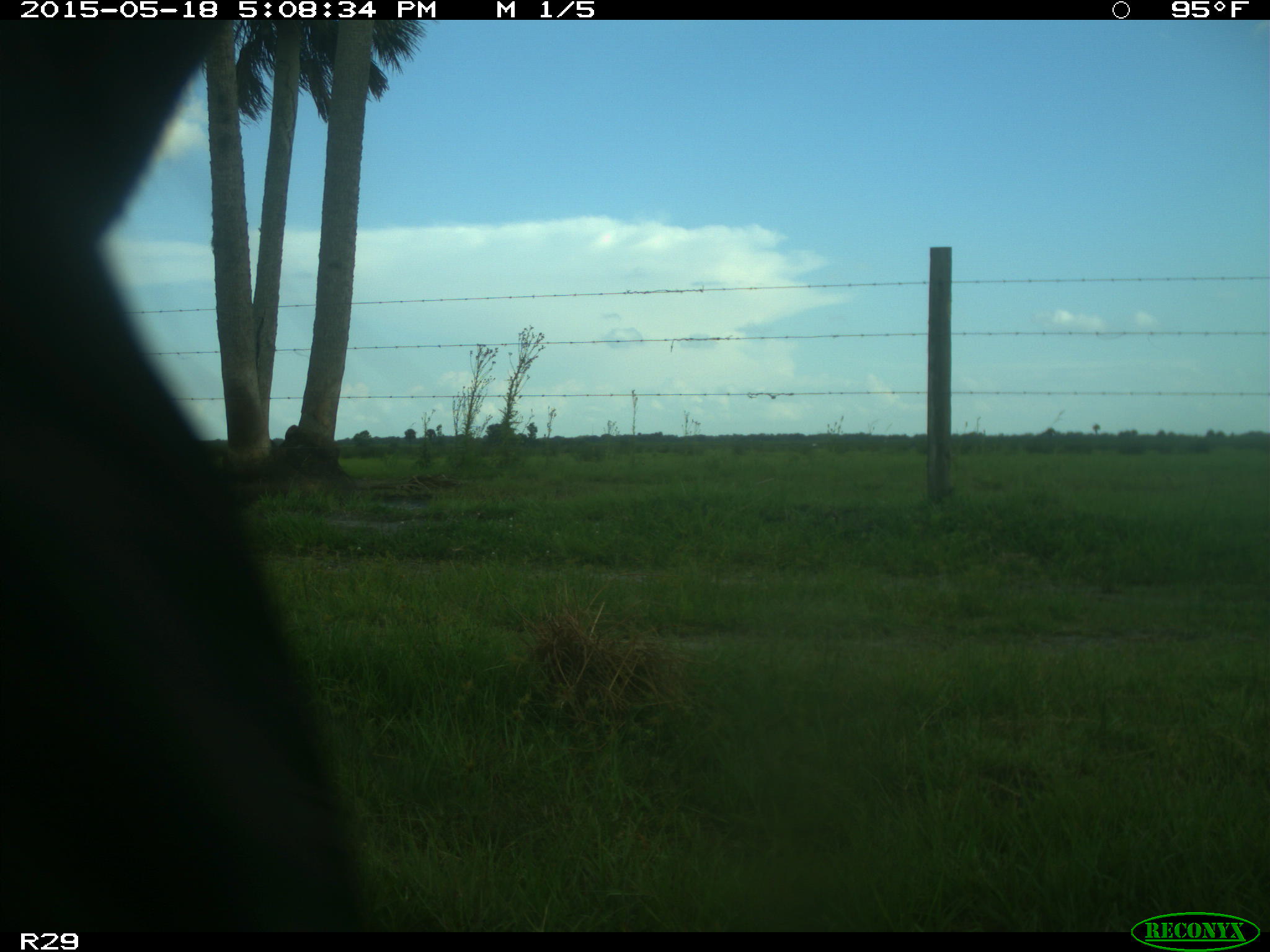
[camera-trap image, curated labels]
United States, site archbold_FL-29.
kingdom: Animalia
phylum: Chordata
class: Mammalia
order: Artiodactyla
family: Bovidae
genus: Bos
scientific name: Bos taurus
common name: domestic cow